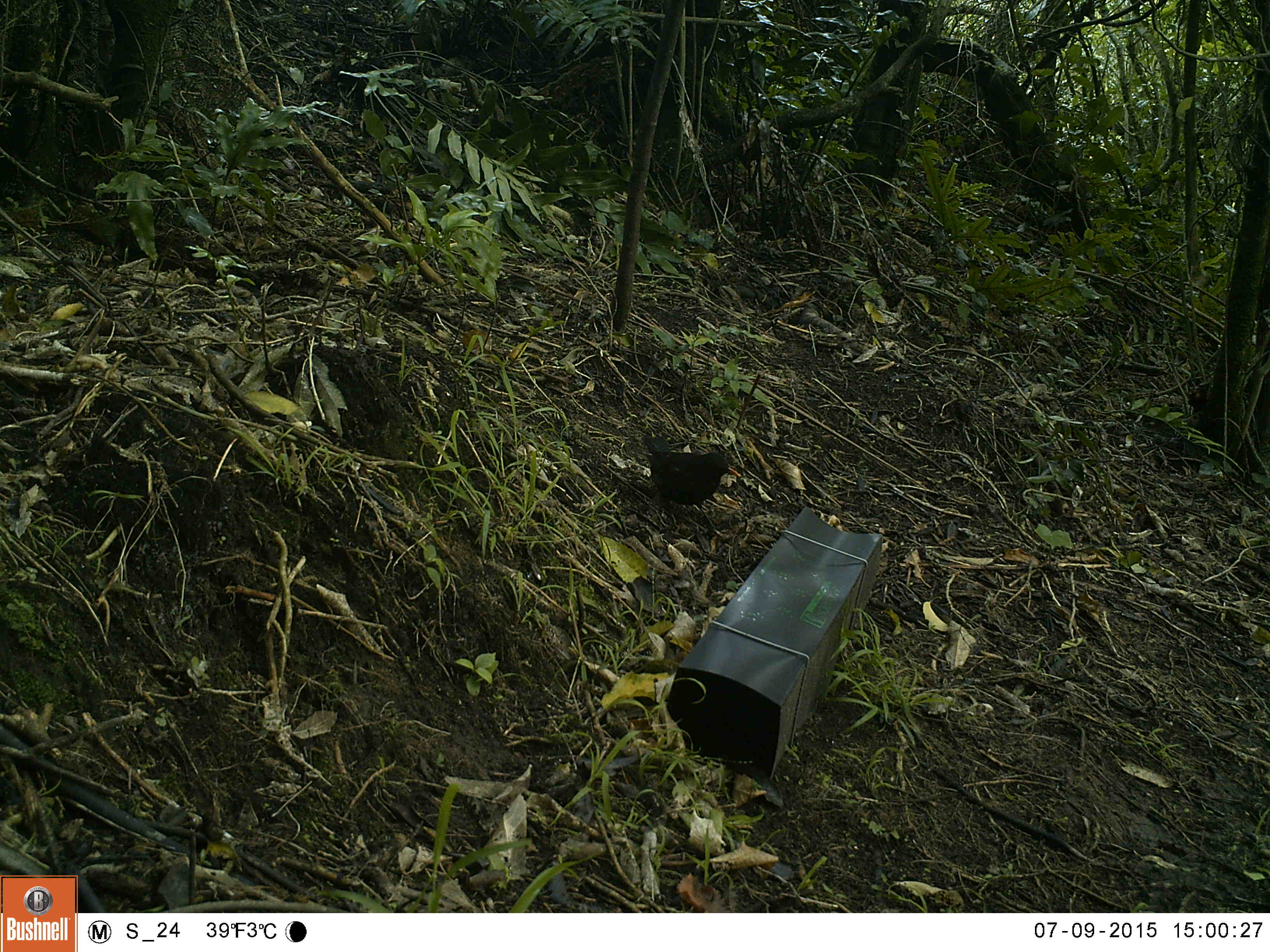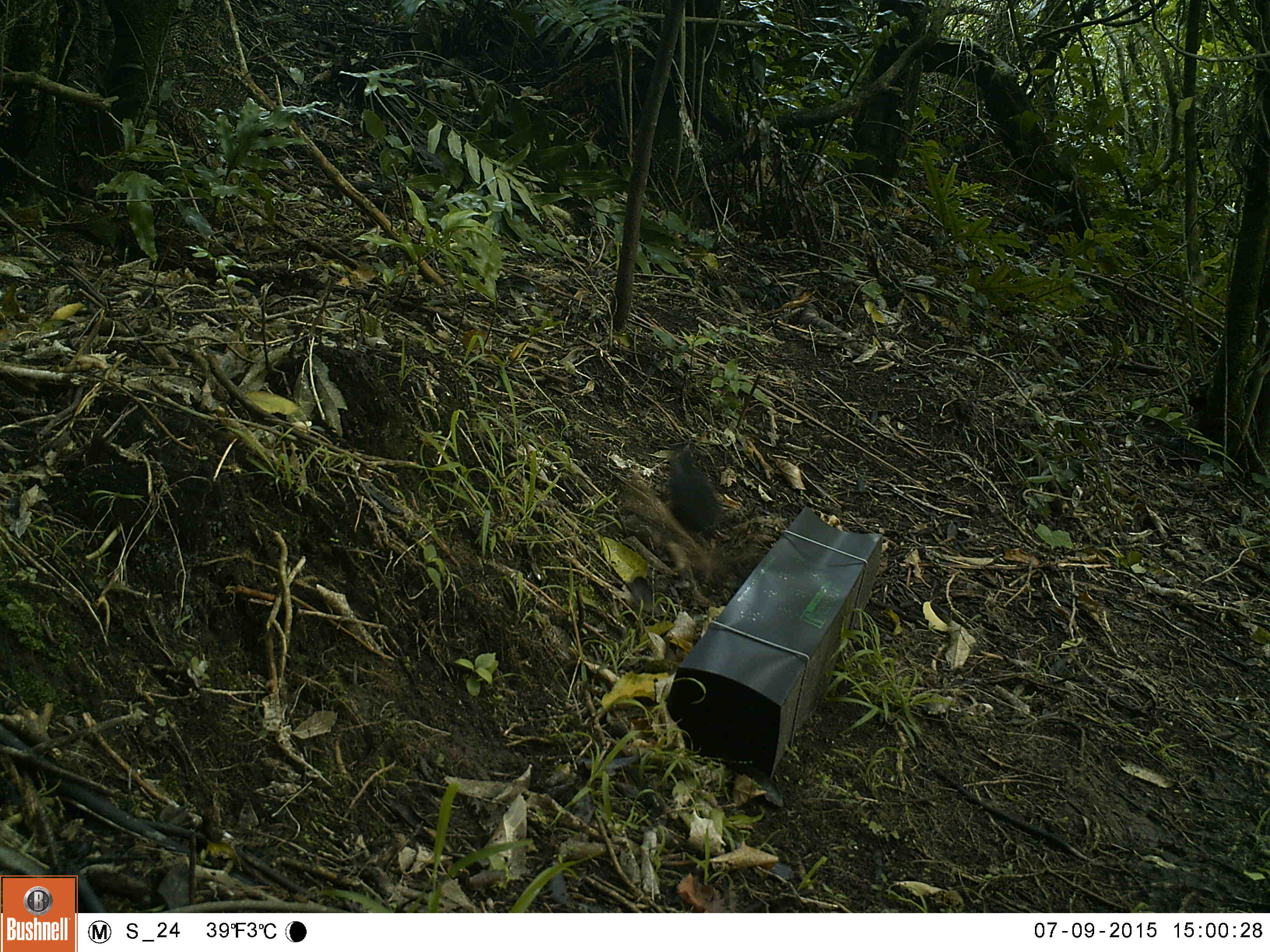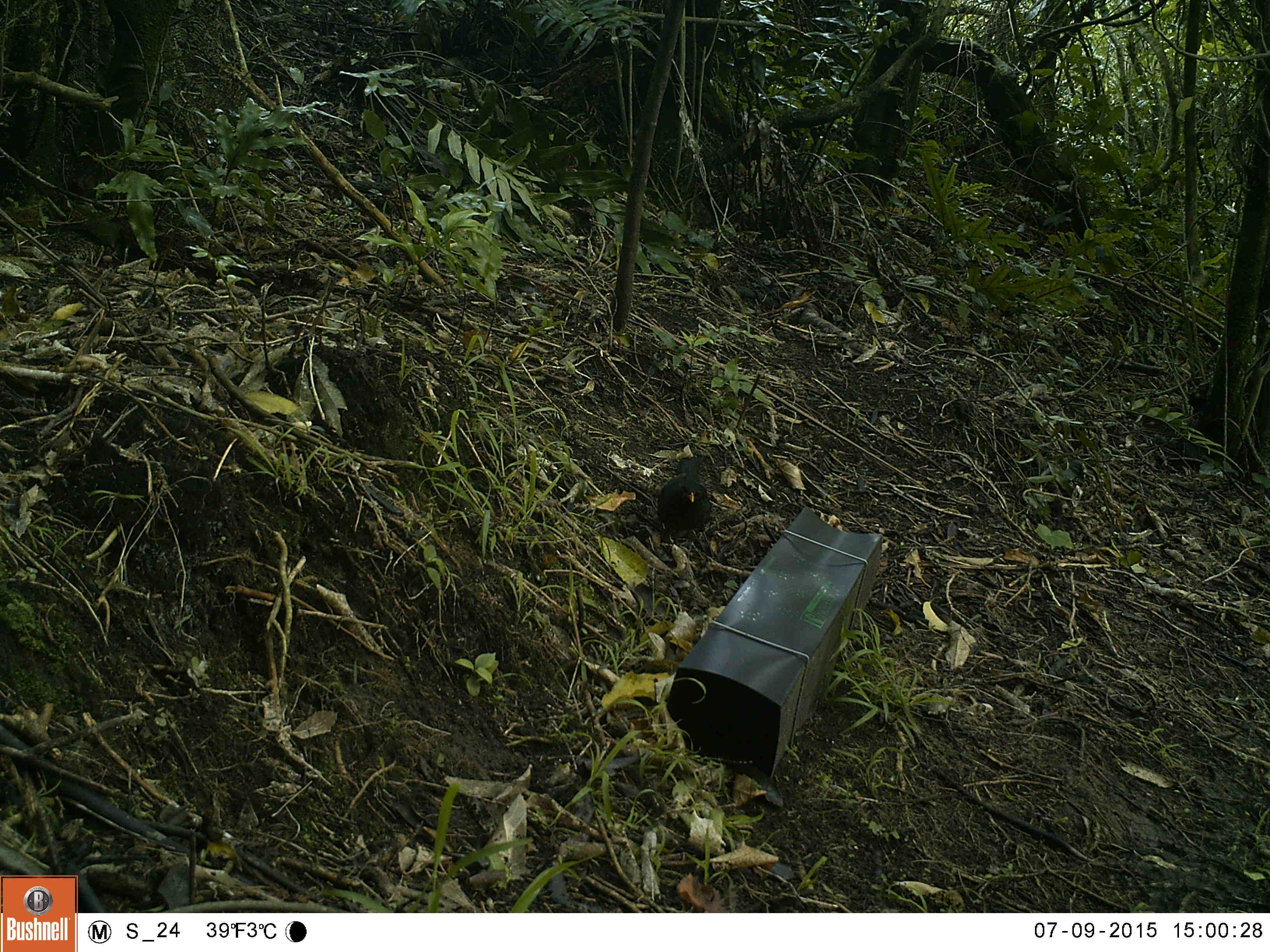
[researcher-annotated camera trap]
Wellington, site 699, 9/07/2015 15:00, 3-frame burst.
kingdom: Animalia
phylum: Chordata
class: Aves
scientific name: Aves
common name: bird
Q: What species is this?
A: Bird (Aves).